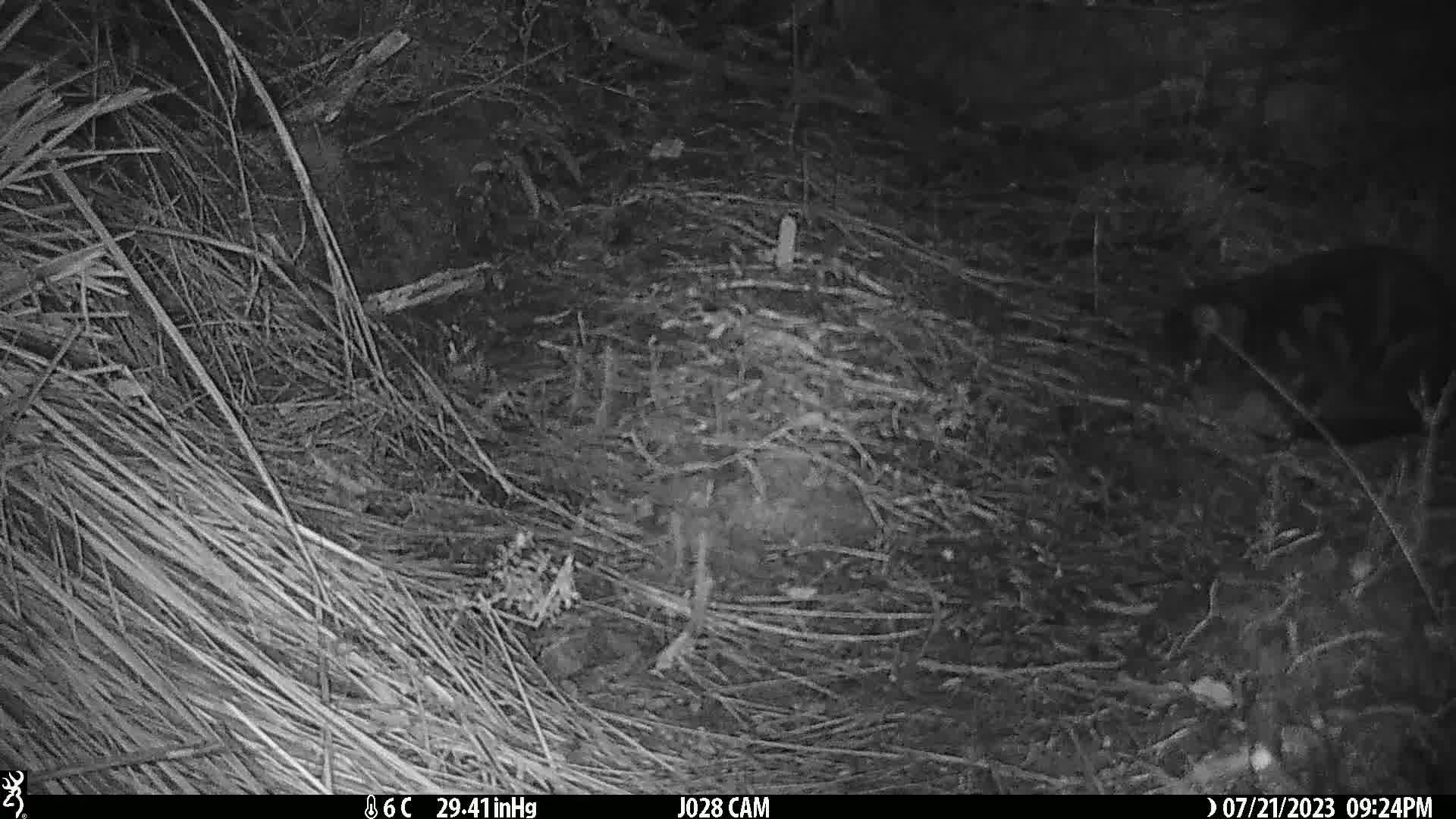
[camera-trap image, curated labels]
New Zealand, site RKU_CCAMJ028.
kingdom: Animalia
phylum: Chordata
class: Mammalia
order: Carnivora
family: Felidae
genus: Felis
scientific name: Felis catus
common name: domestic cat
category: cat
Cat (domestic cat) (Felis catus).